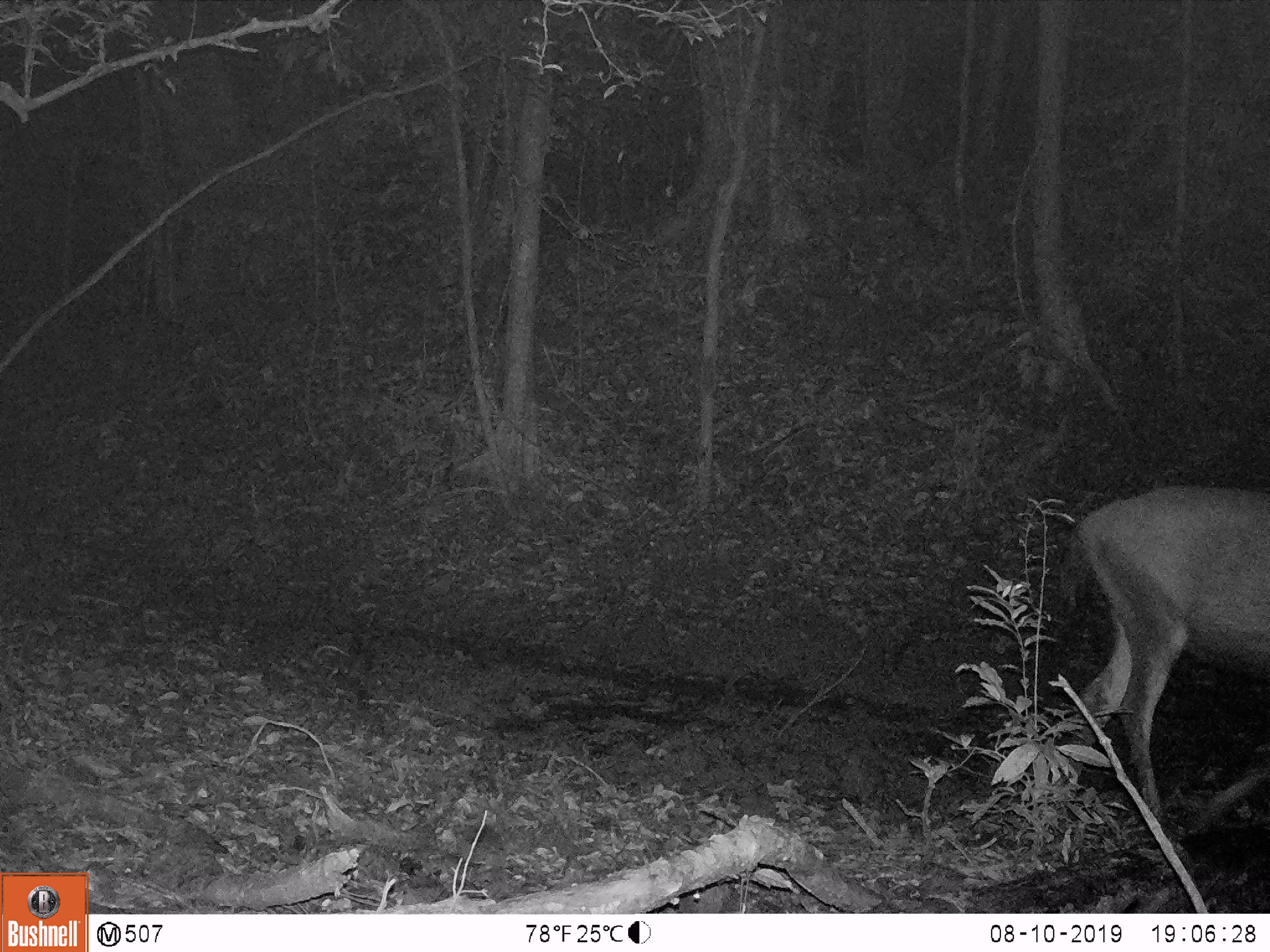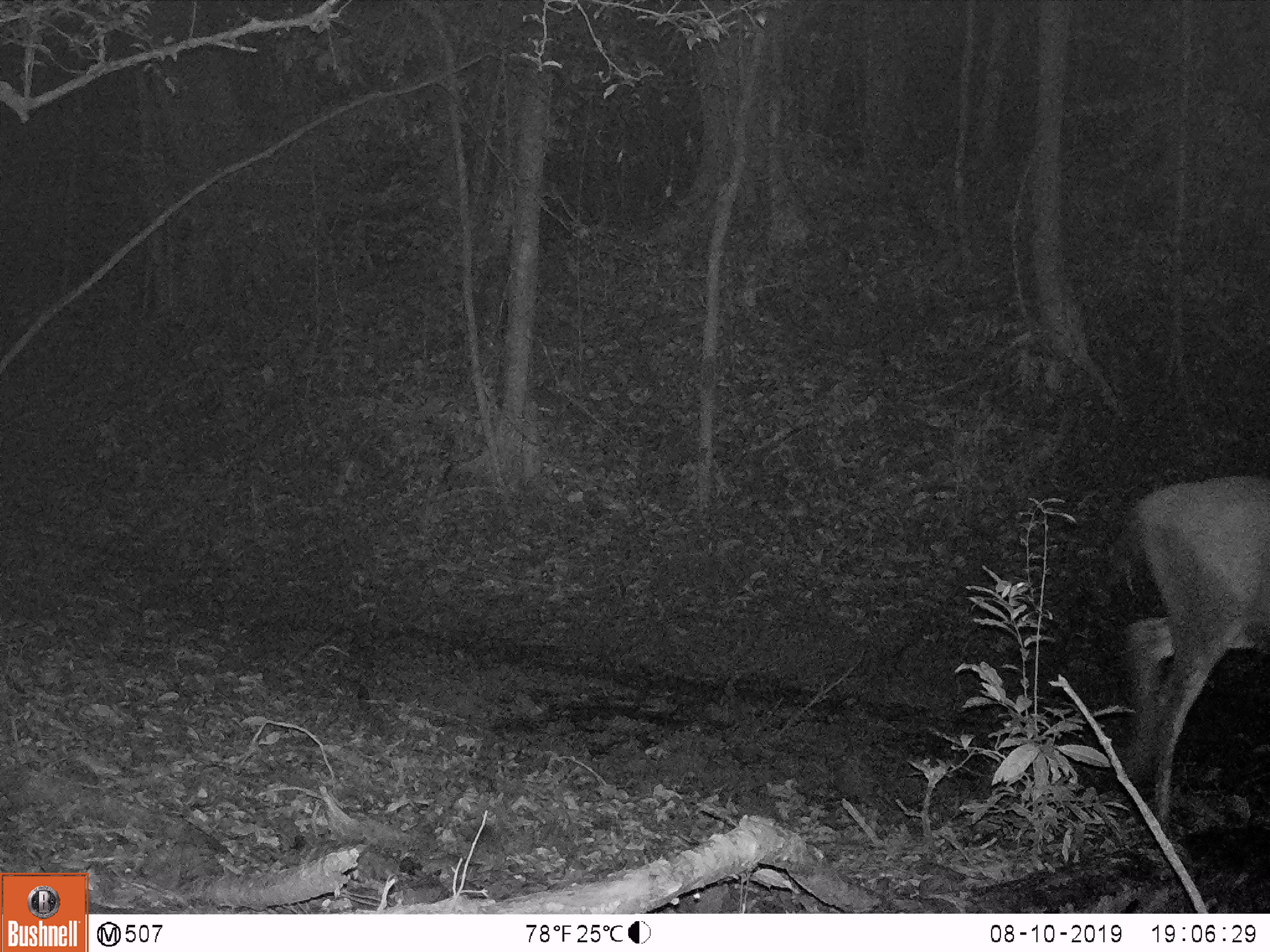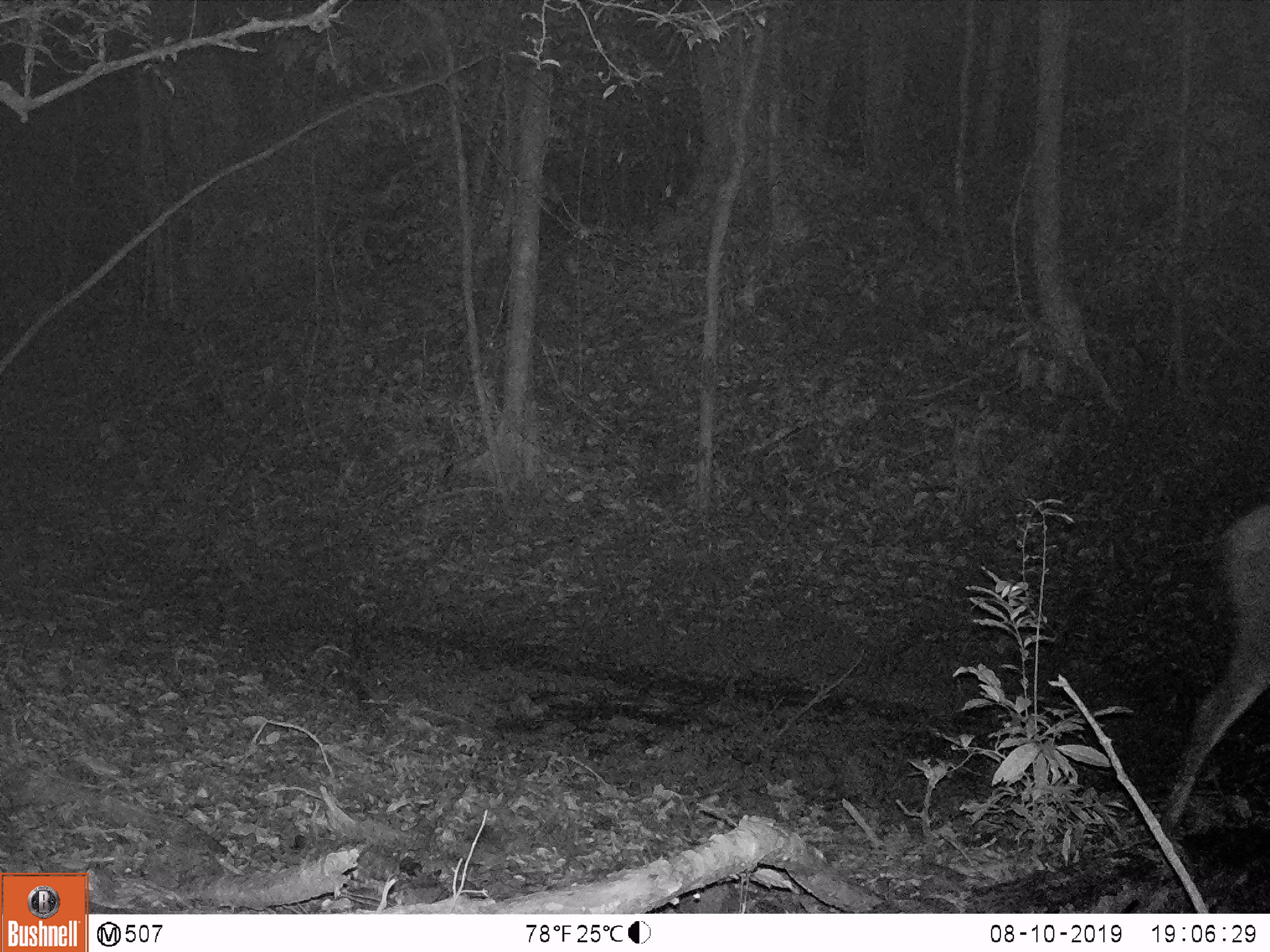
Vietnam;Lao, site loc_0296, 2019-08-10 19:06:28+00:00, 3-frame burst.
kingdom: Animalia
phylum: Chordata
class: Mammalia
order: Artiodactyla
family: Cervidae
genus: Rusa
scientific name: Rusa unicolor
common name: sambar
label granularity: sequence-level